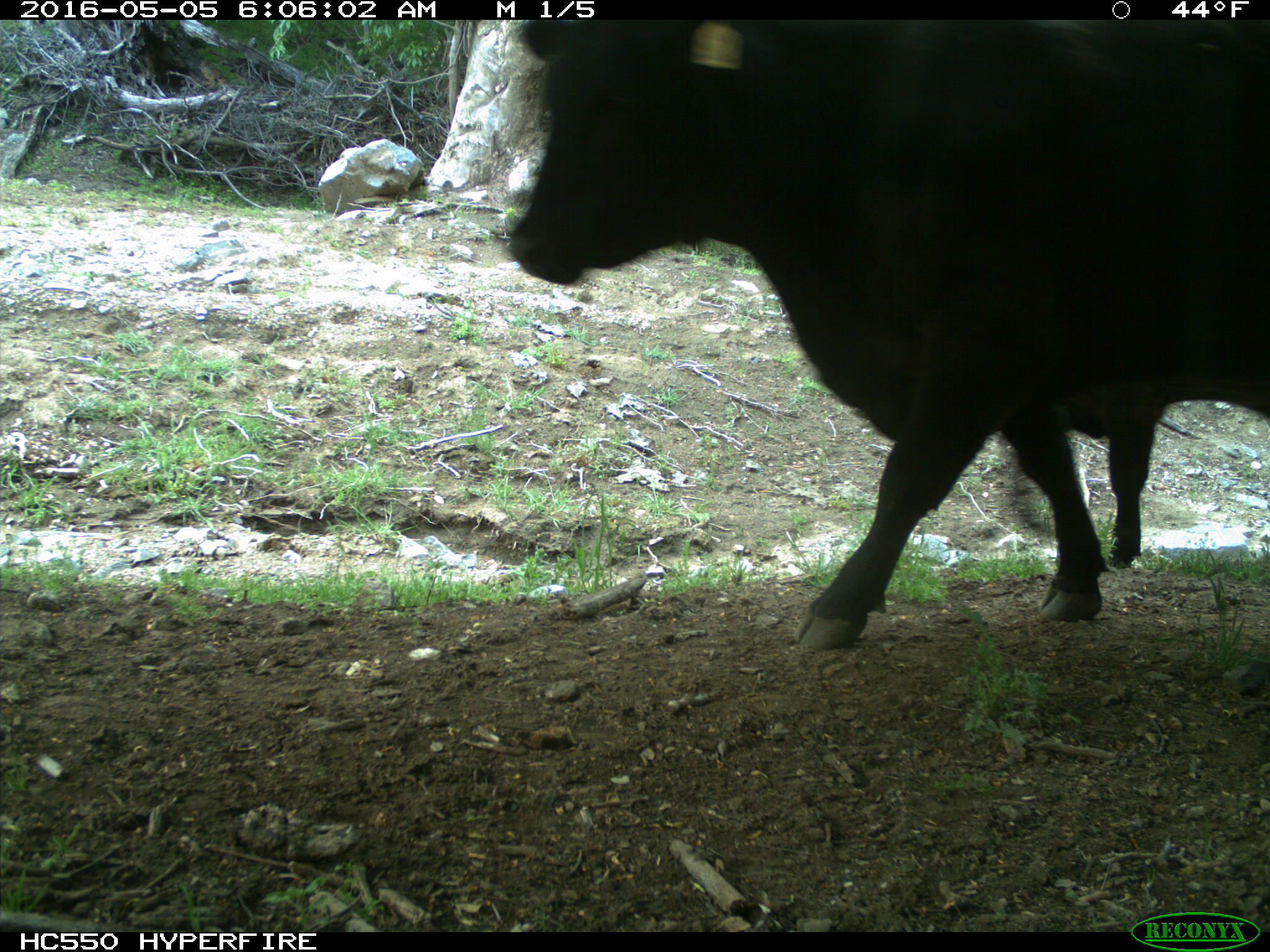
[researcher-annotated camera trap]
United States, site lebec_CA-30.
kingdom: Animalia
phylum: Chordata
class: Mammalia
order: Artiodactyla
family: Bovidae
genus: Bos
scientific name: Bos taurus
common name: domestic cow